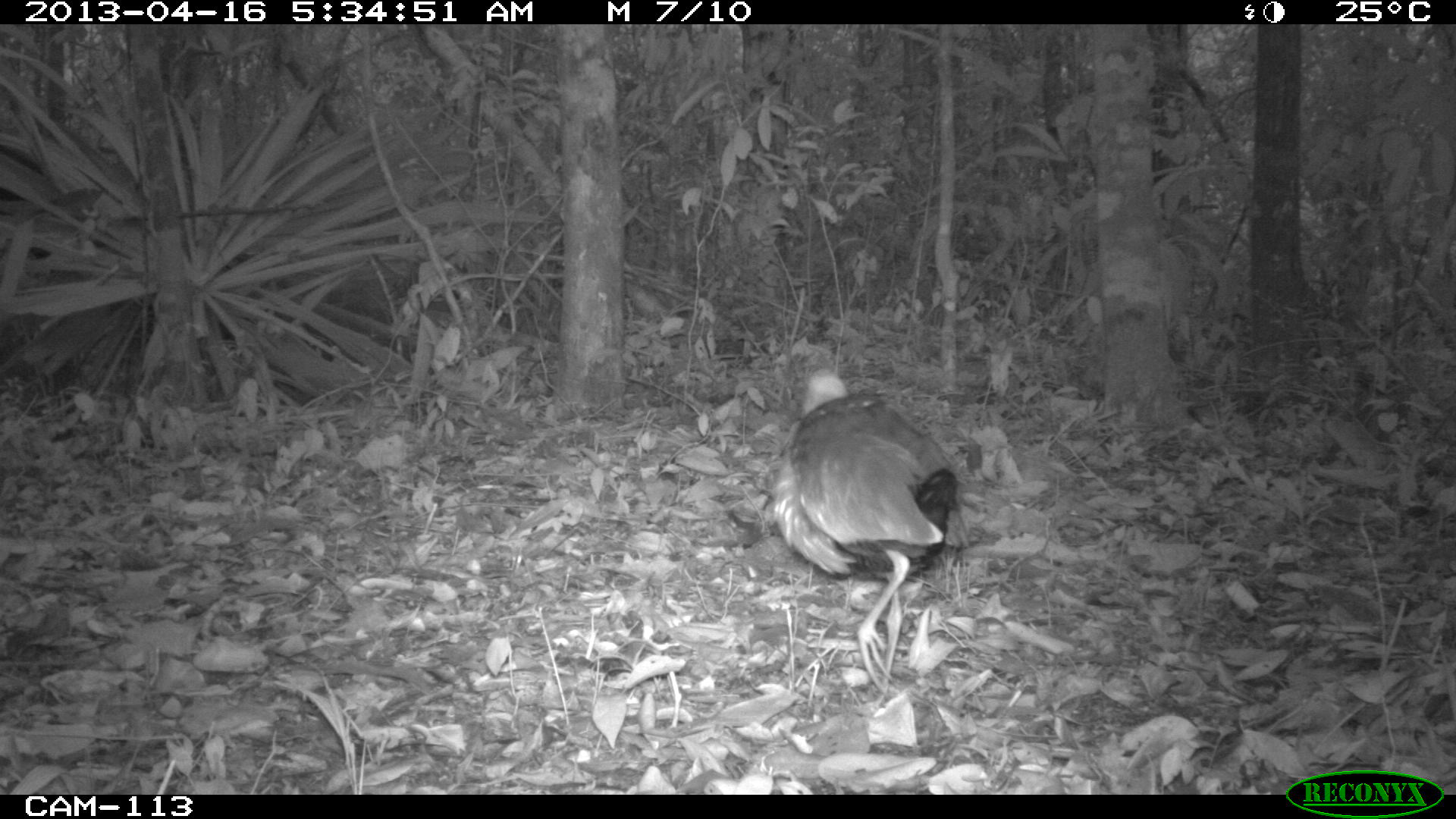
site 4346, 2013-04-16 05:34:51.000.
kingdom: Animalia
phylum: Chordata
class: Aves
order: Gruiformes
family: Rallidae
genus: Aramides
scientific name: Aramides cajaneus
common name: gray-necked wood-rail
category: aramides cajanea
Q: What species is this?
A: Aramides cajanea (gray-necked wood-rail) (Aramides cajaneus).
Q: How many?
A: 1.